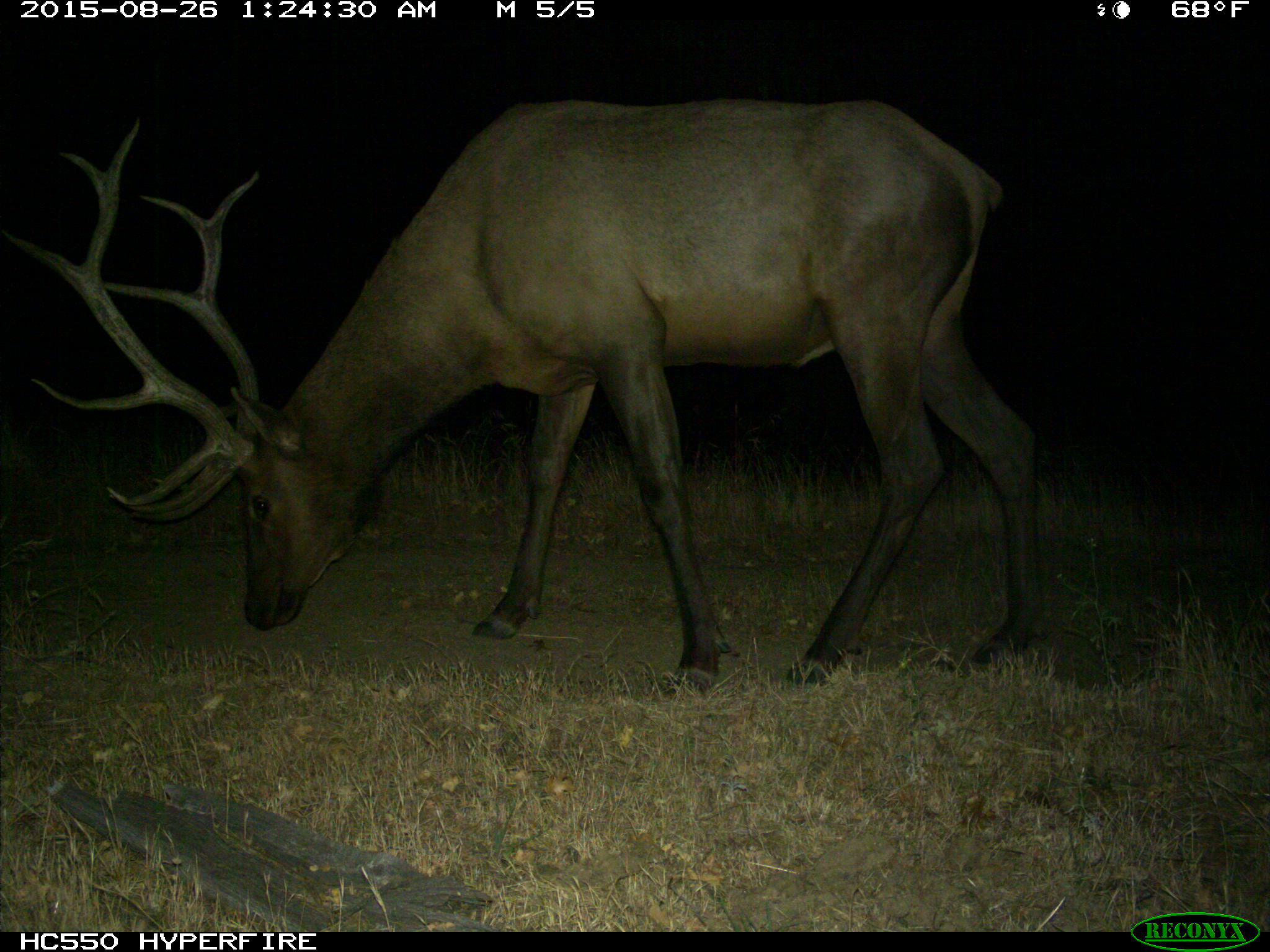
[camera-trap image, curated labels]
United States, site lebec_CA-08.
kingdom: Animalia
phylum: Chordata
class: Mammalia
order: Artiodactyla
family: Cervidae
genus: Cervus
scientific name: Cervus canadensis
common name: elk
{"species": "Cervus canadensis (elk)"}